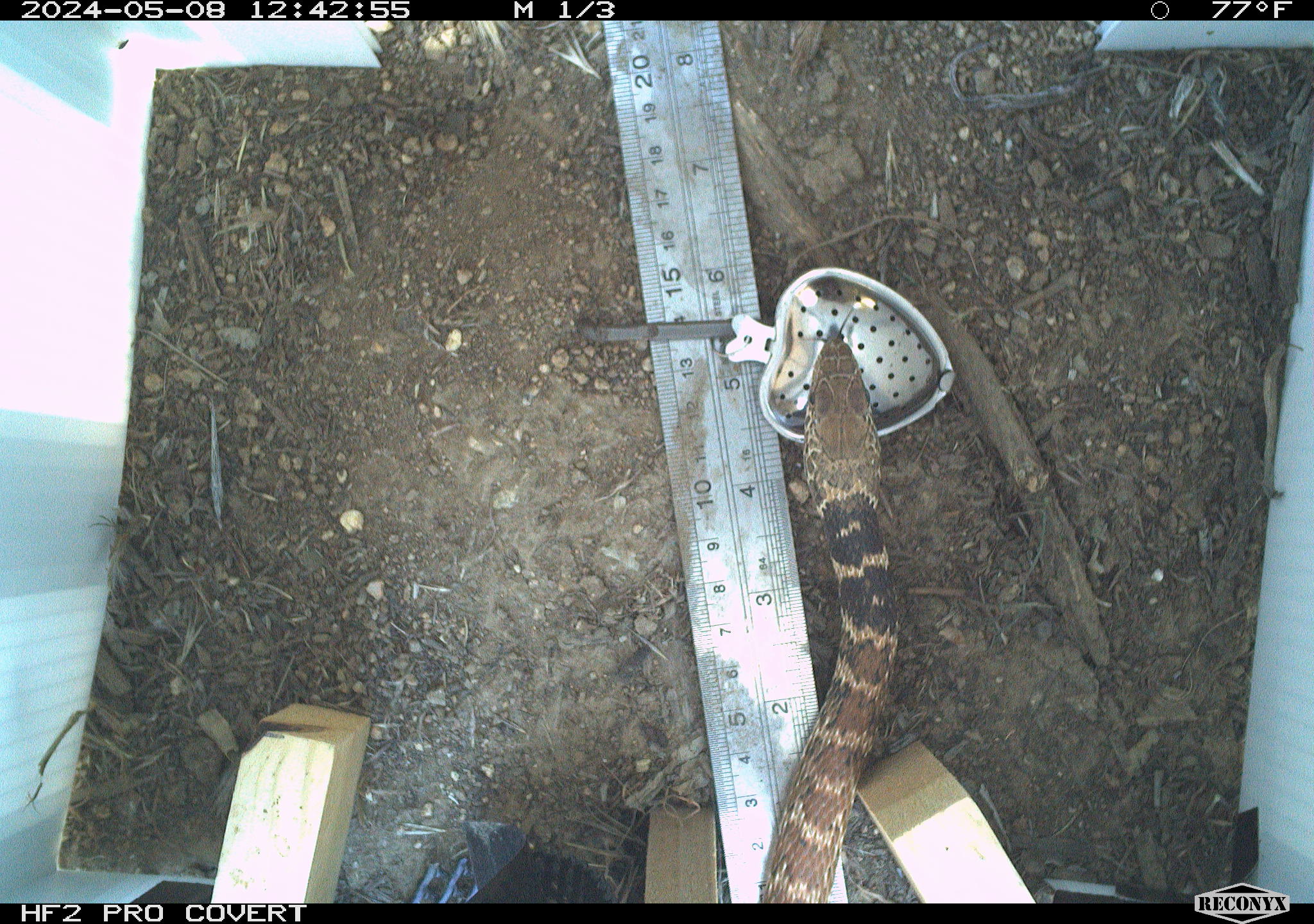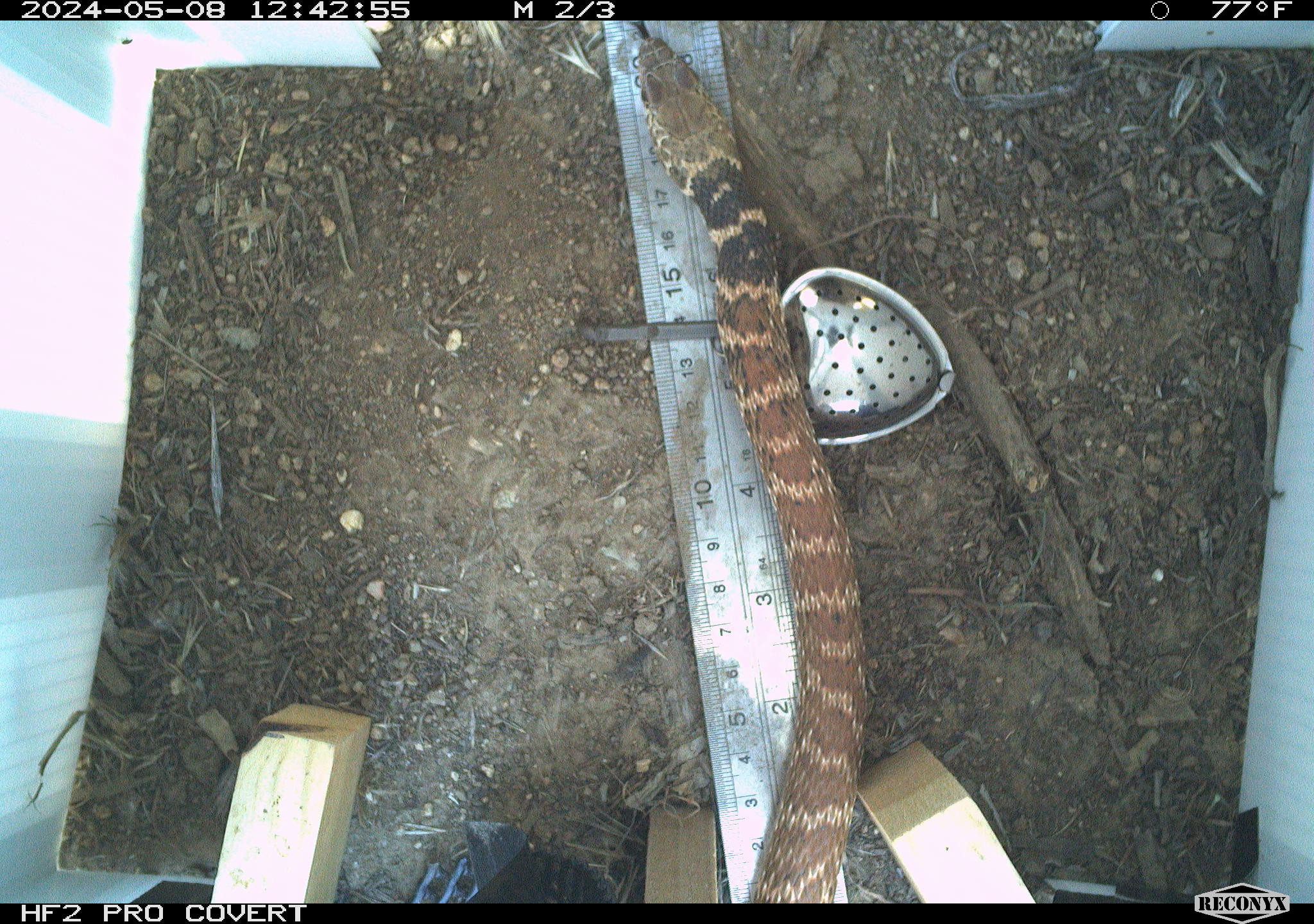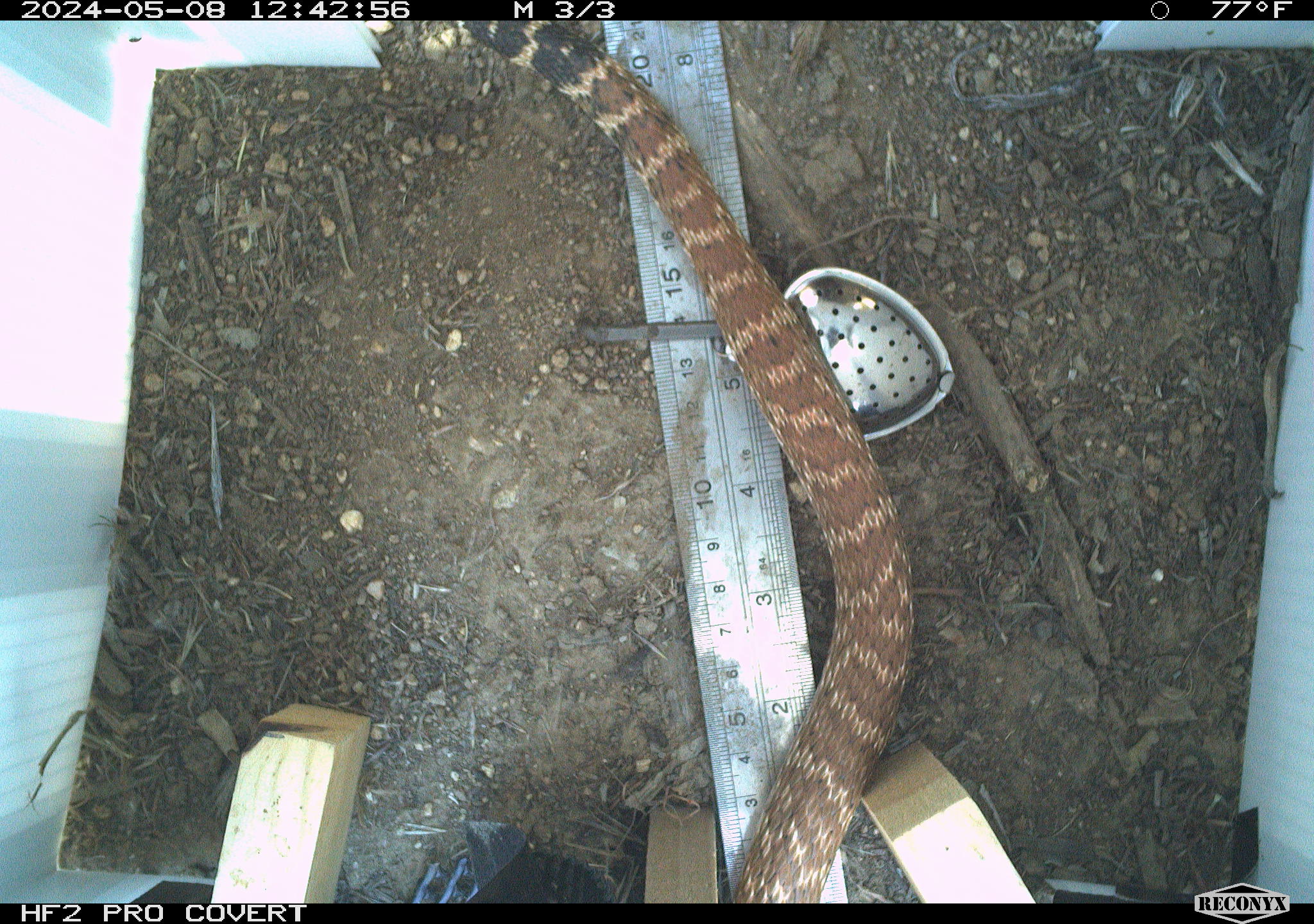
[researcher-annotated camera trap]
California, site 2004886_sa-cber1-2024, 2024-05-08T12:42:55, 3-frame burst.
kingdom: Animalia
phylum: Chordata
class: Reptilia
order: Squamata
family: Colubridae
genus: Masticophis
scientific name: Masticophis flagellum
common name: coachwhip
Coachwhip (Masticophis flagellum).